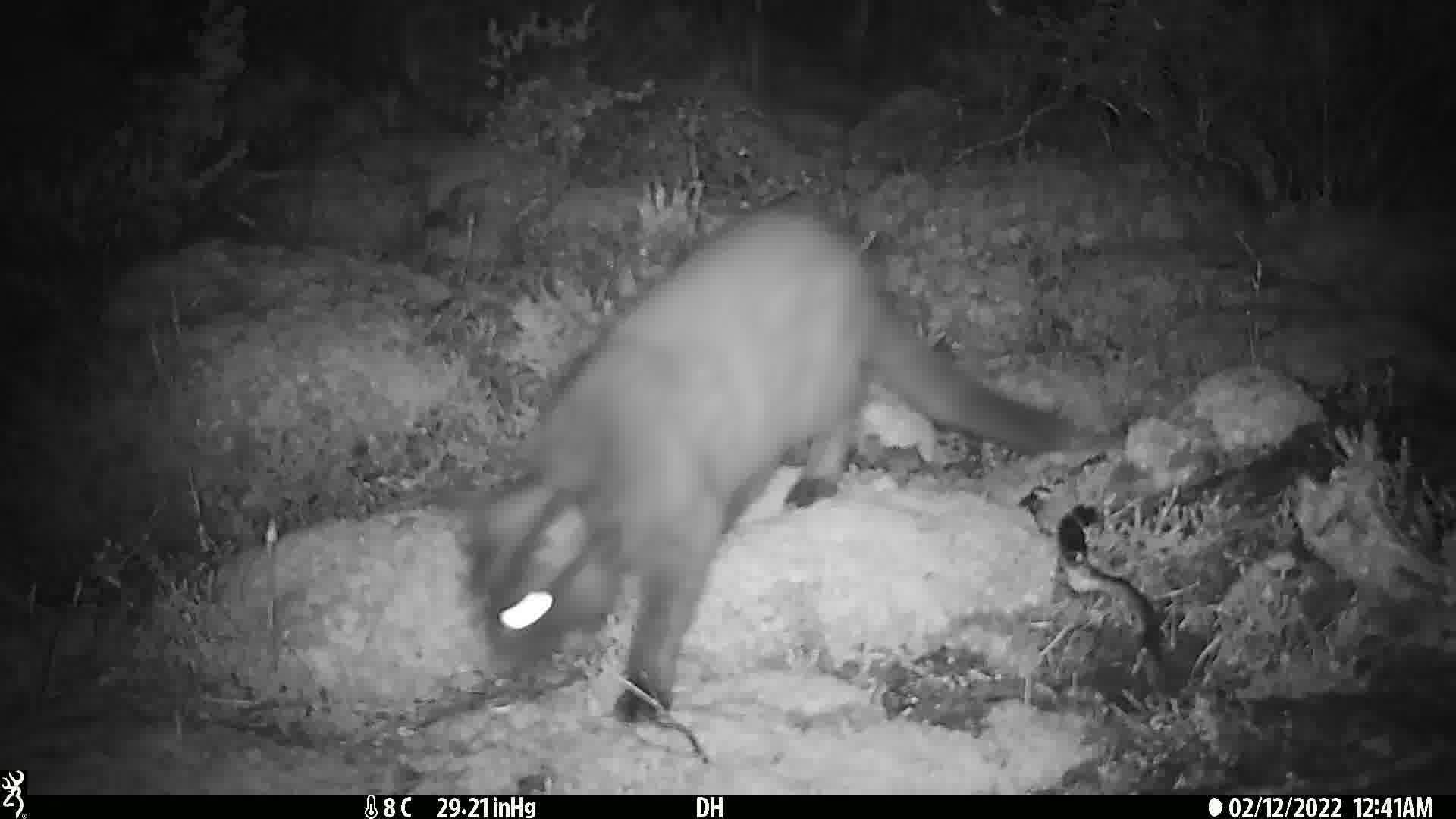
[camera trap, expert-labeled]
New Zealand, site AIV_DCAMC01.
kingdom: Animalia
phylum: Chordata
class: Mammalia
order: Carnivora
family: Felidae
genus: Felis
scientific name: Felis catus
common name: domestic cat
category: cat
Cat (domestic cat) (Felis catus).